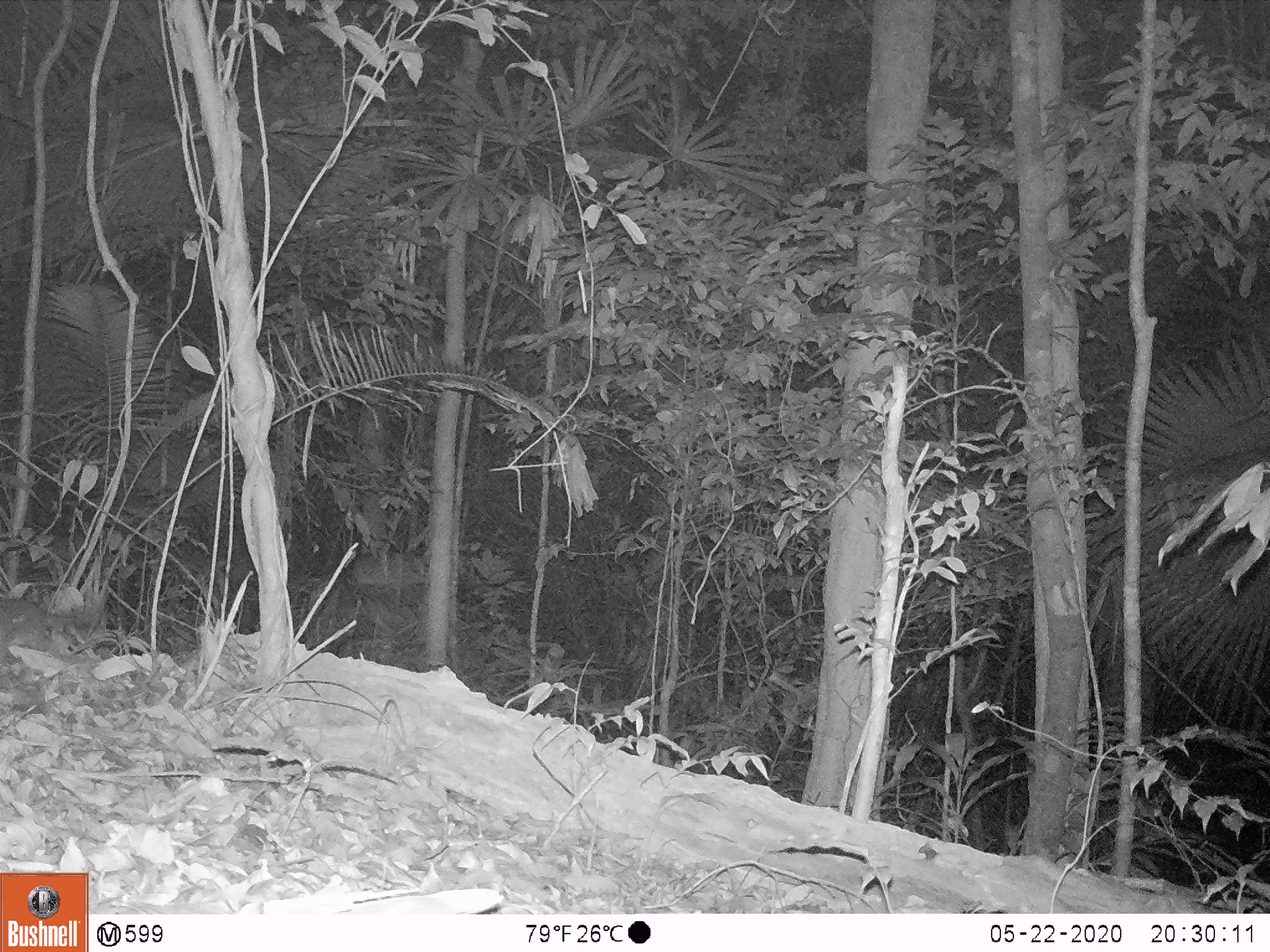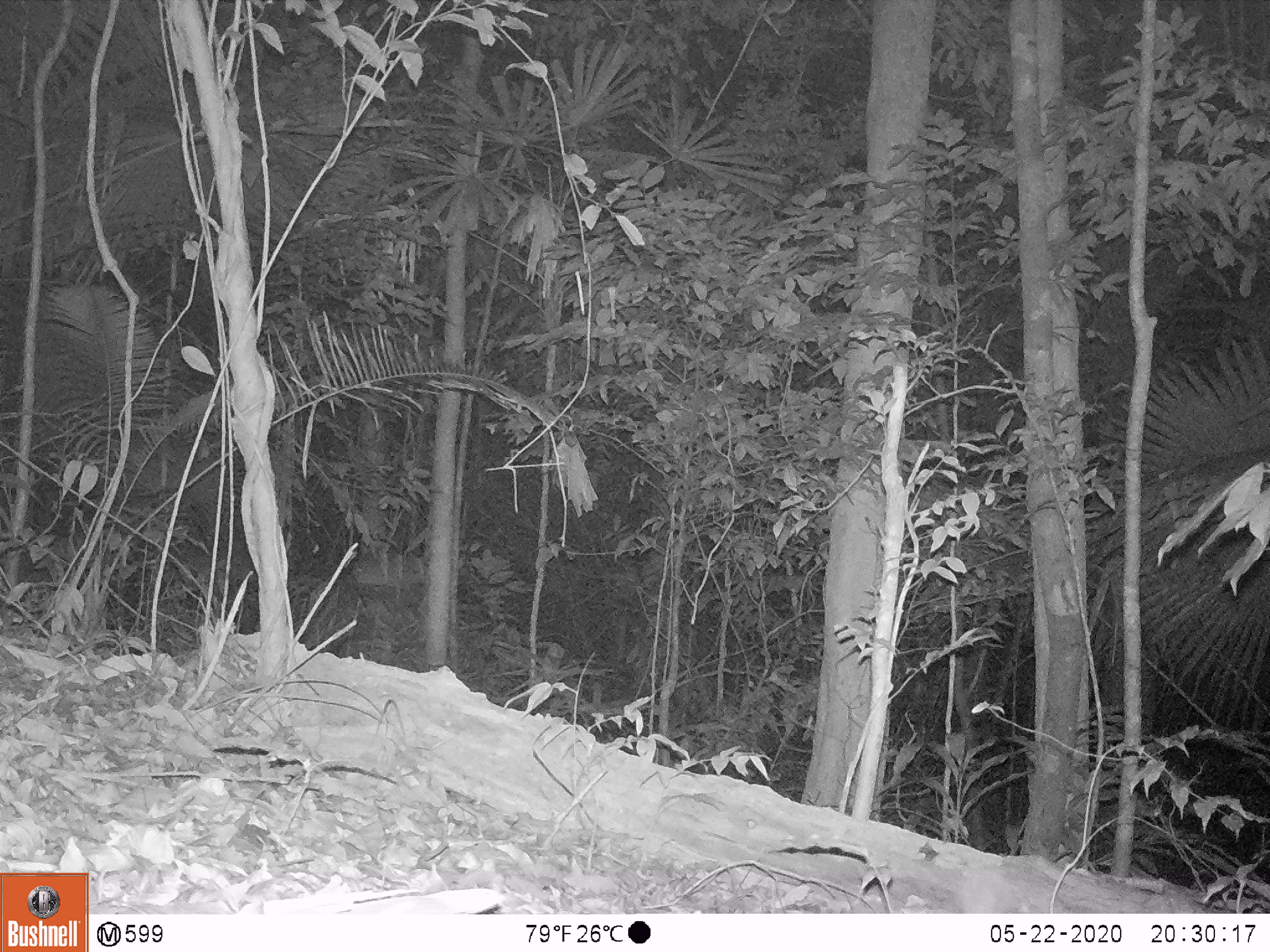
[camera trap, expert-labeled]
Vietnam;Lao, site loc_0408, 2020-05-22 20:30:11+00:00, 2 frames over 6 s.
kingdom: Animalia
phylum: Chordata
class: Mammalia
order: Carnivora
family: Mustelidae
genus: Melogale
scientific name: Melogale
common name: ferret badger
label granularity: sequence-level